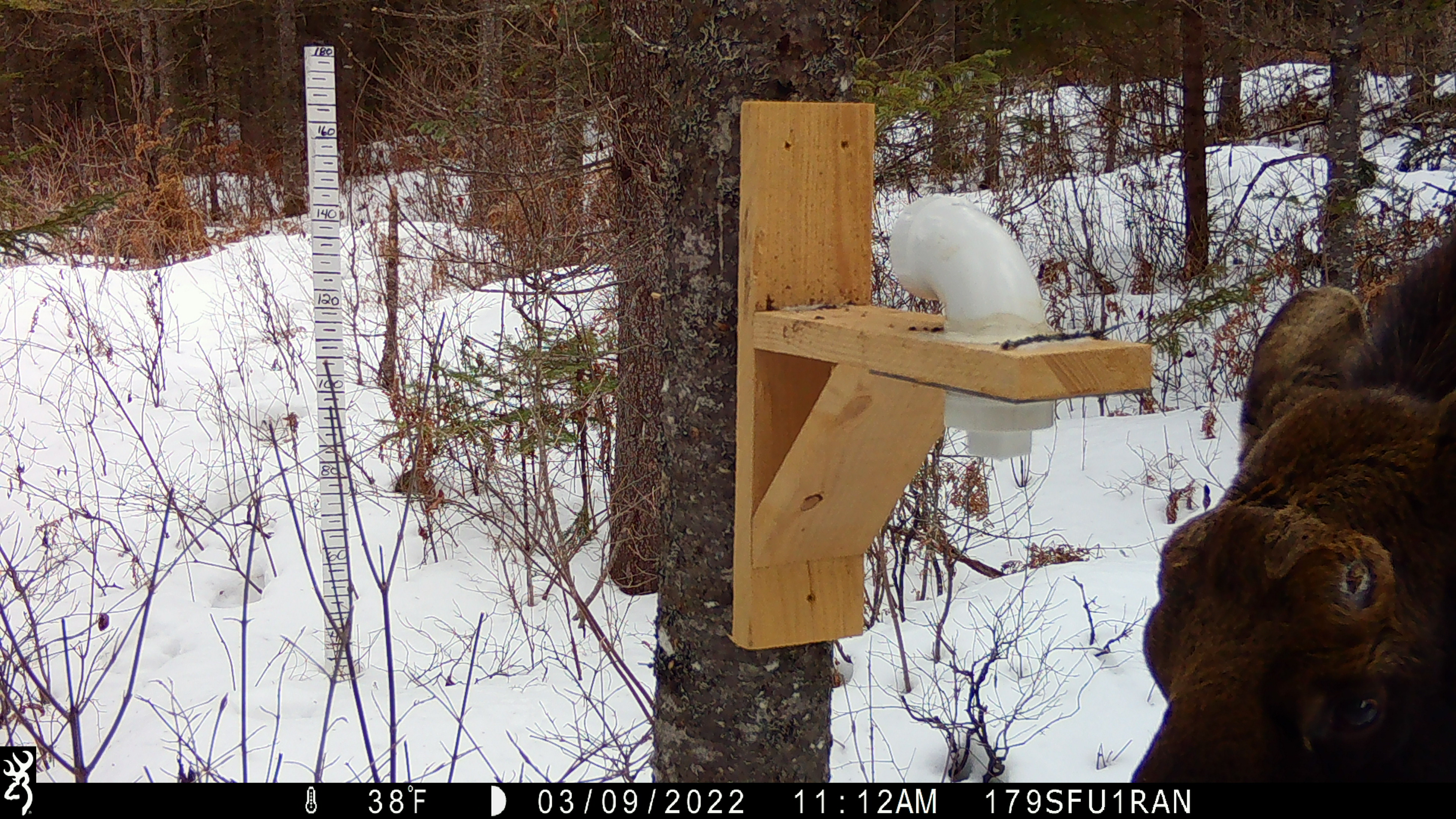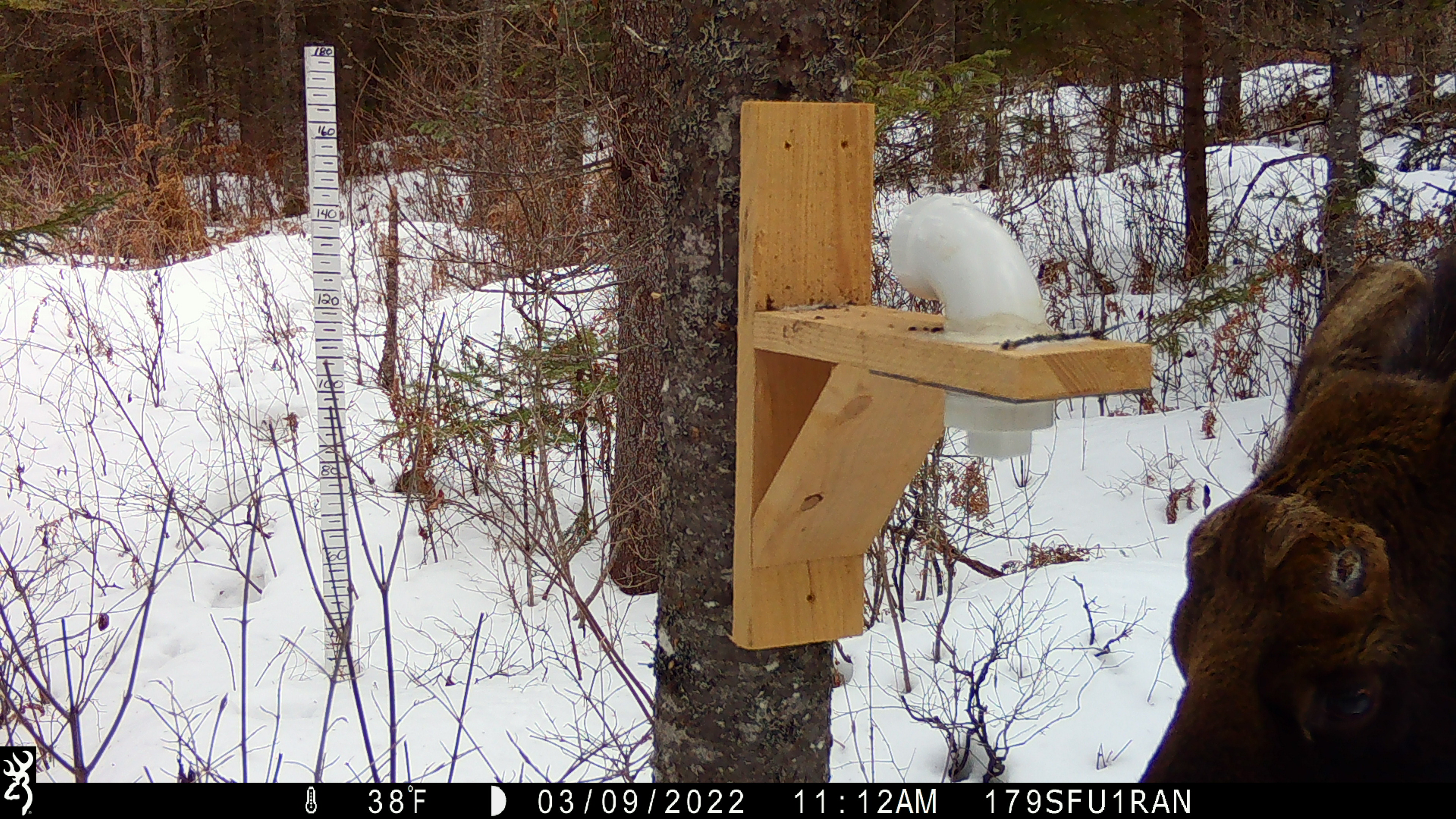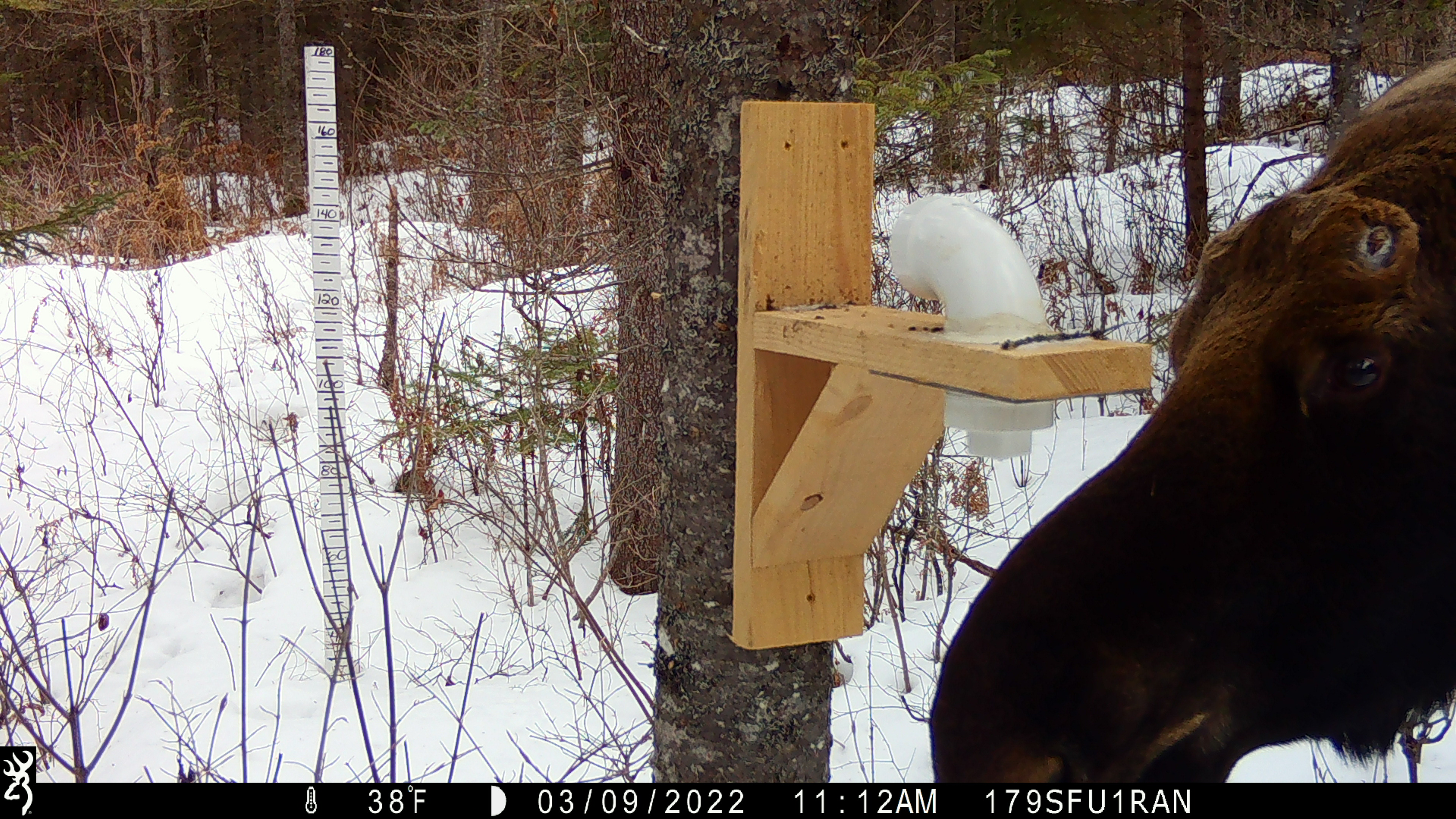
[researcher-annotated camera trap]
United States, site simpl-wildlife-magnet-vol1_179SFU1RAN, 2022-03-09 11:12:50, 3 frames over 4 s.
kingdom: Animalia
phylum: Chordata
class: Mammalia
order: Artiodactyla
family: Cervidae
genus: Alces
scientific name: Alces alces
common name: moose